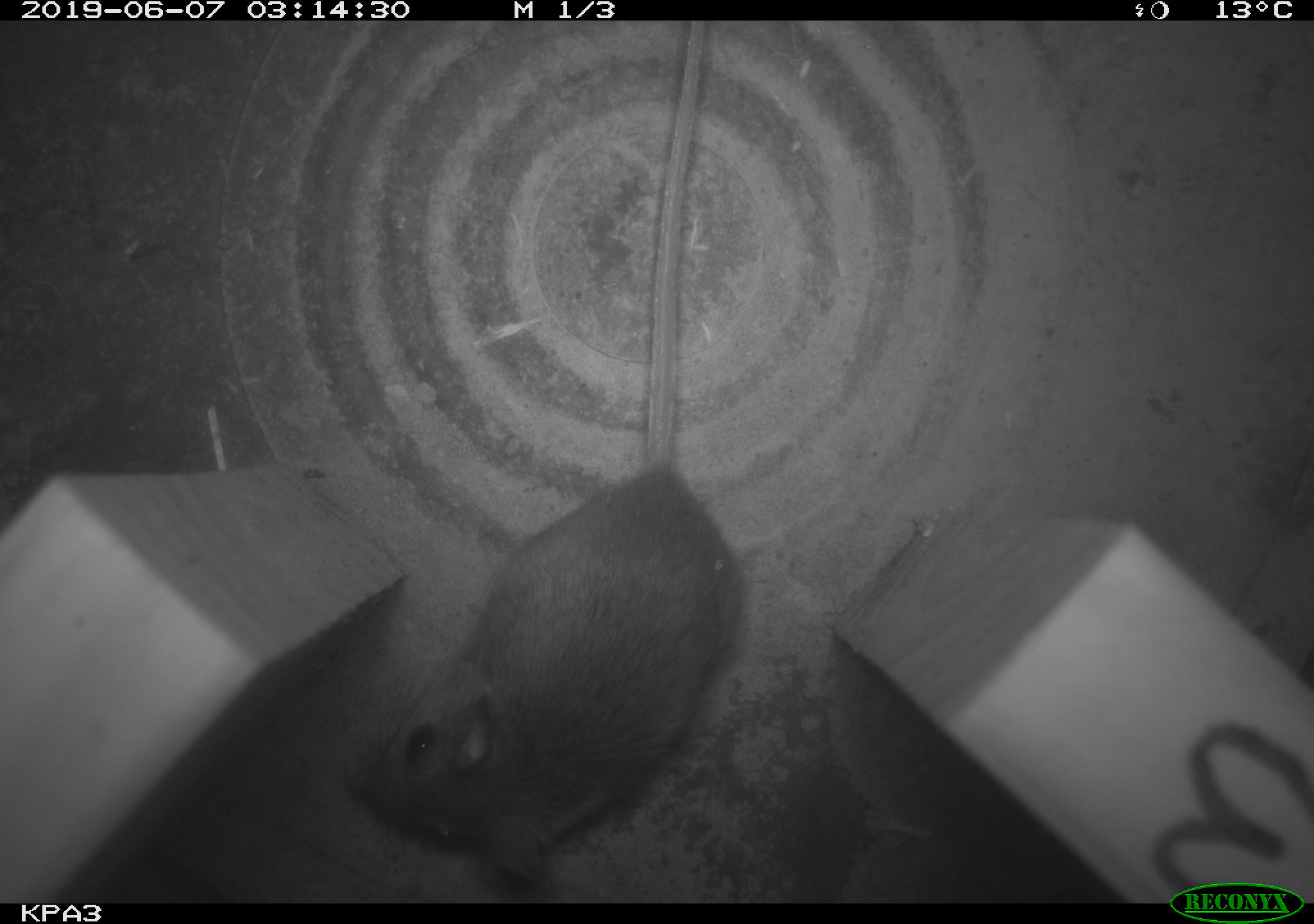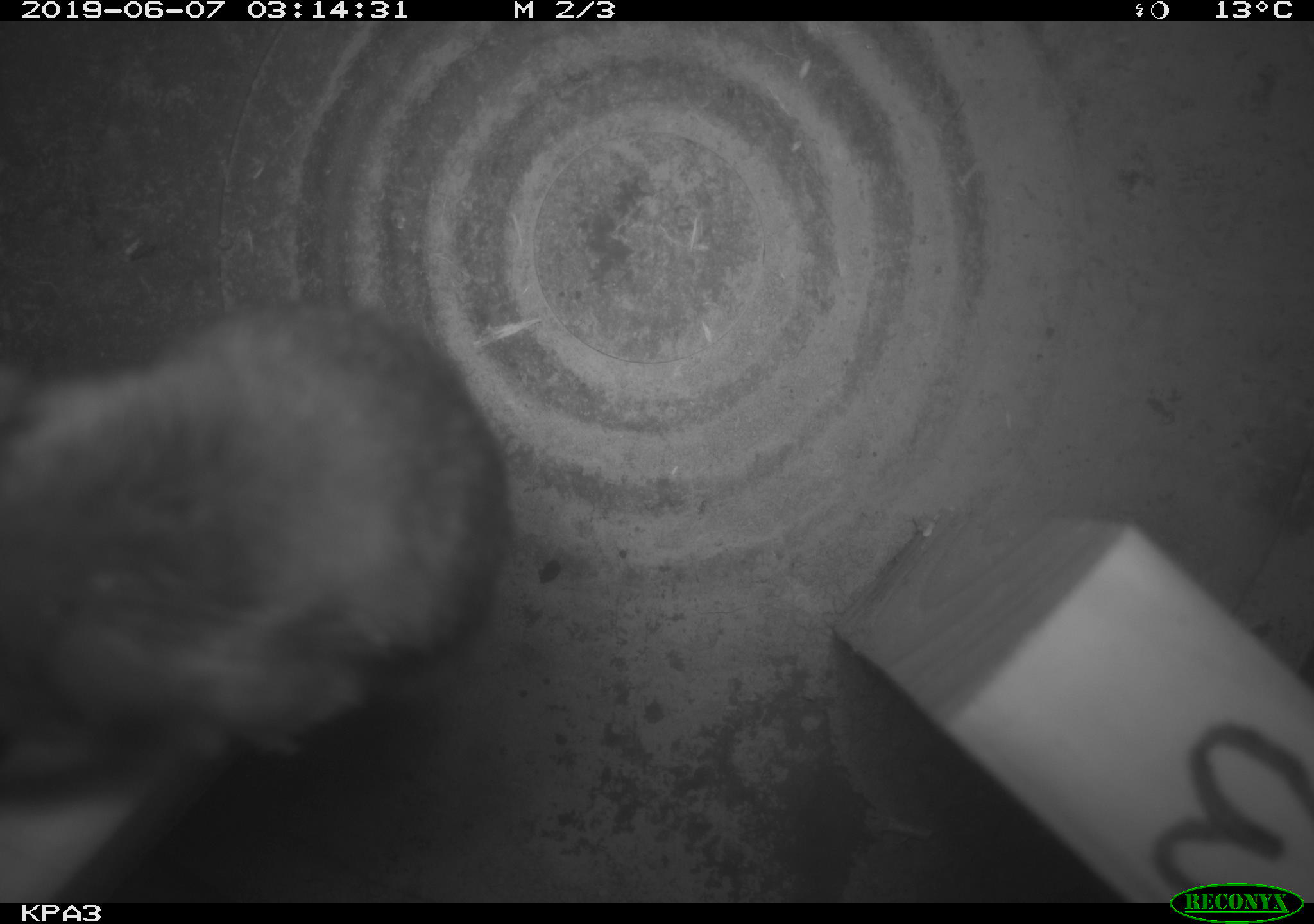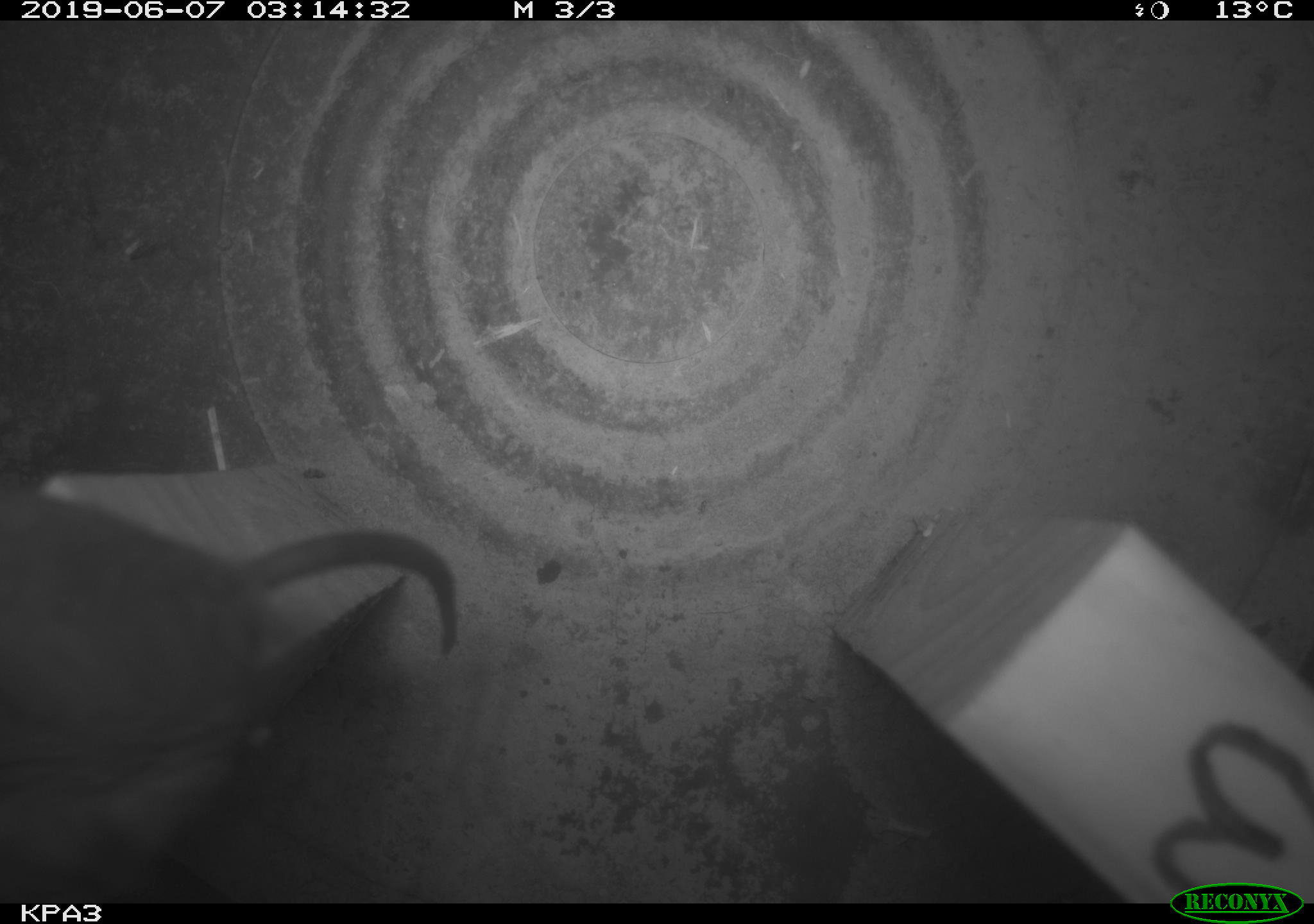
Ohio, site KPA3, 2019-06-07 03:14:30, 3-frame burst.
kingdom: Animalia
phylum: Chordata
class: Mammalia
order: Rodentia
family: Cricetidae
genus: Peromyscus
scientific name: Peromyscus leucopus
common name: white-footed mouse